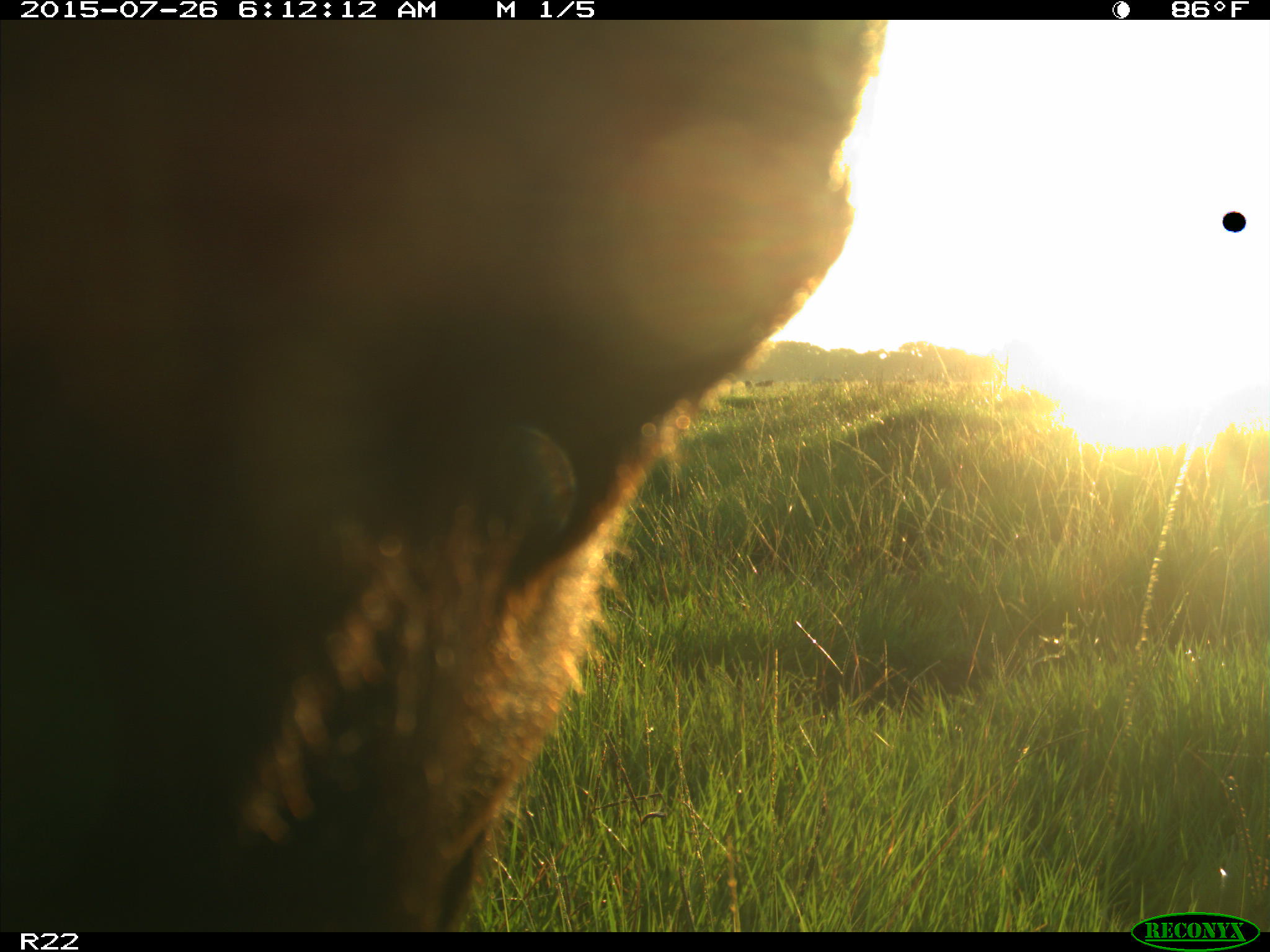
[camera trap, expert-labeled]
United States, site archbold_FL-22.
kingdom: Animalia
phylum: Chordata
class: Mammalia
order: Artiodactyla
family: Bovidae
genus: Bos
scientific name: Bos taurus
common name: domestic cow